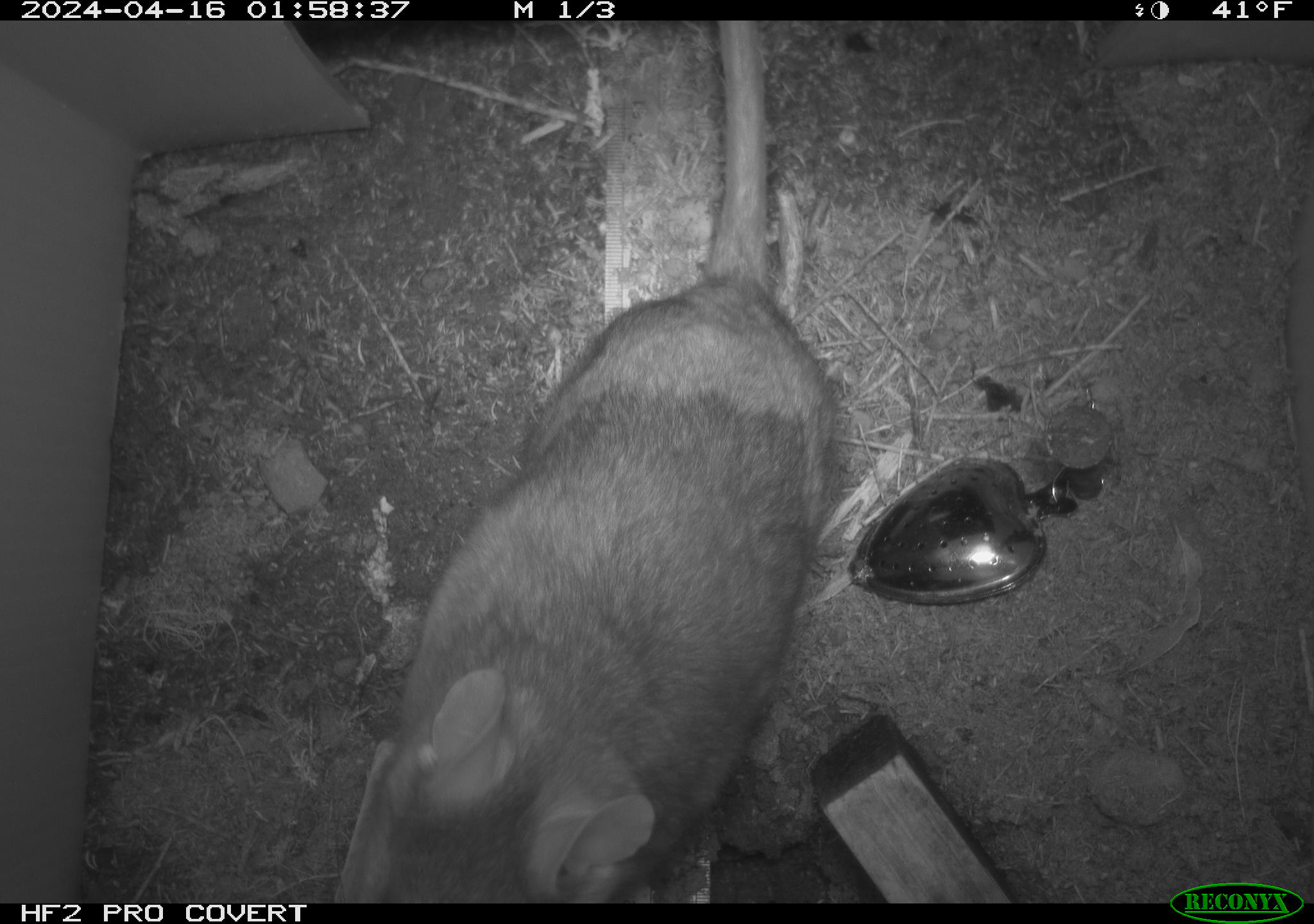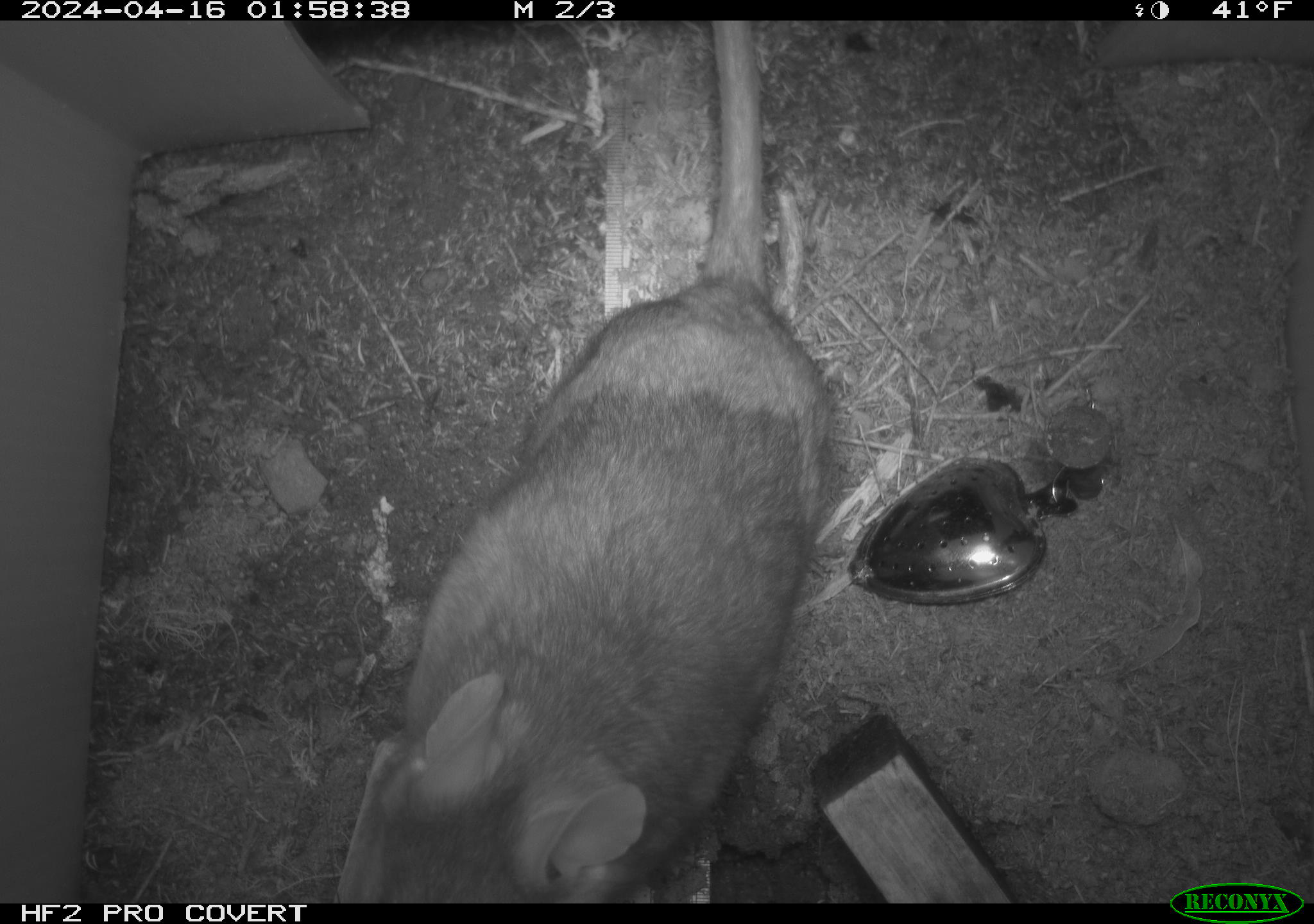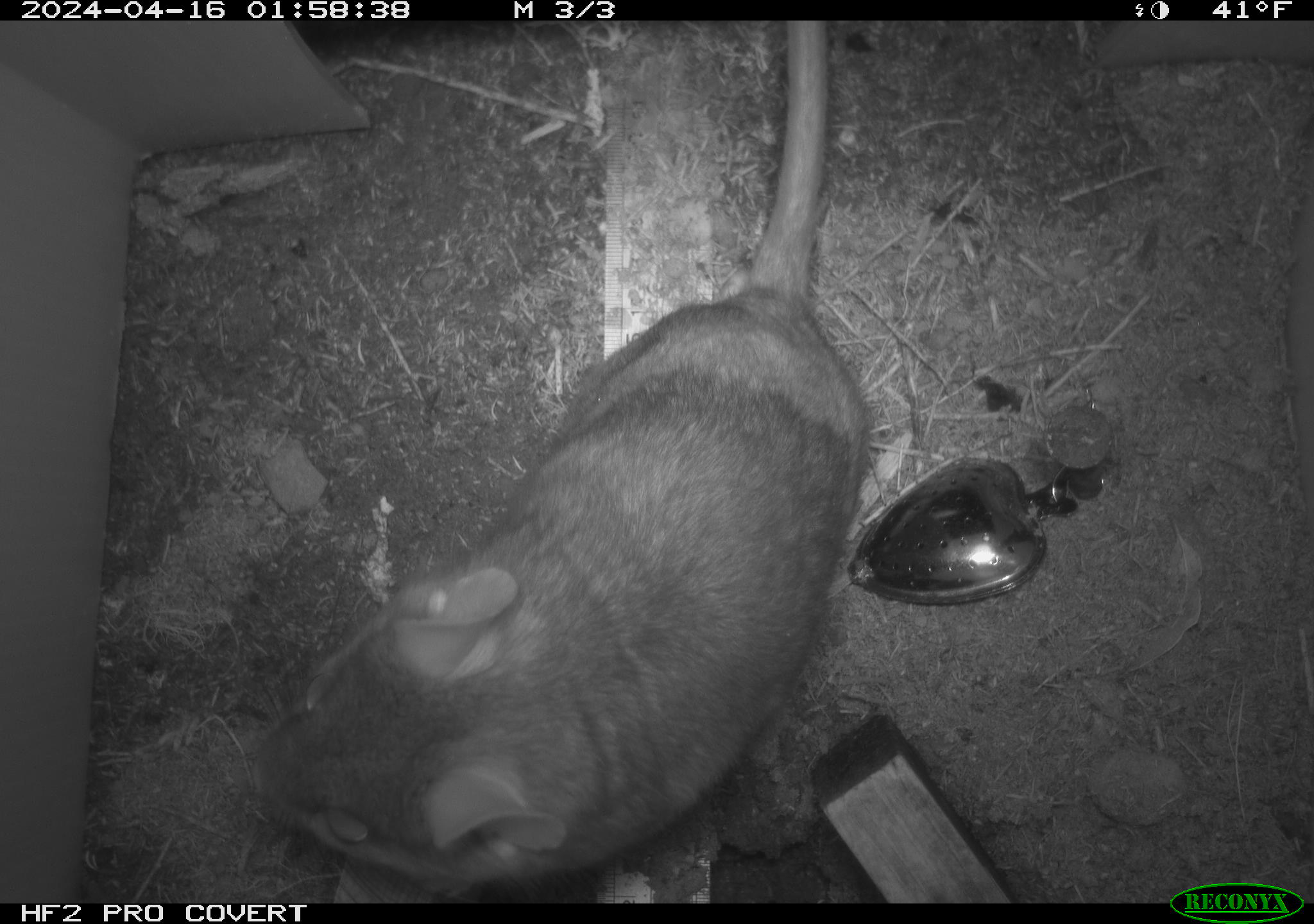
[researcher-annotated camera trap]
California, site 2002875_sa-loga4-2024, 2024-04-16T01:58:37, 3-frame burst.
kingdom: Animalia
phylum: Chordata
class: Mammalia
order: Rodentia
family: Cricetidae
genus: Neotoma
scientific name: Neotoma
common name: pack rat or woodrat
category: neotoma species